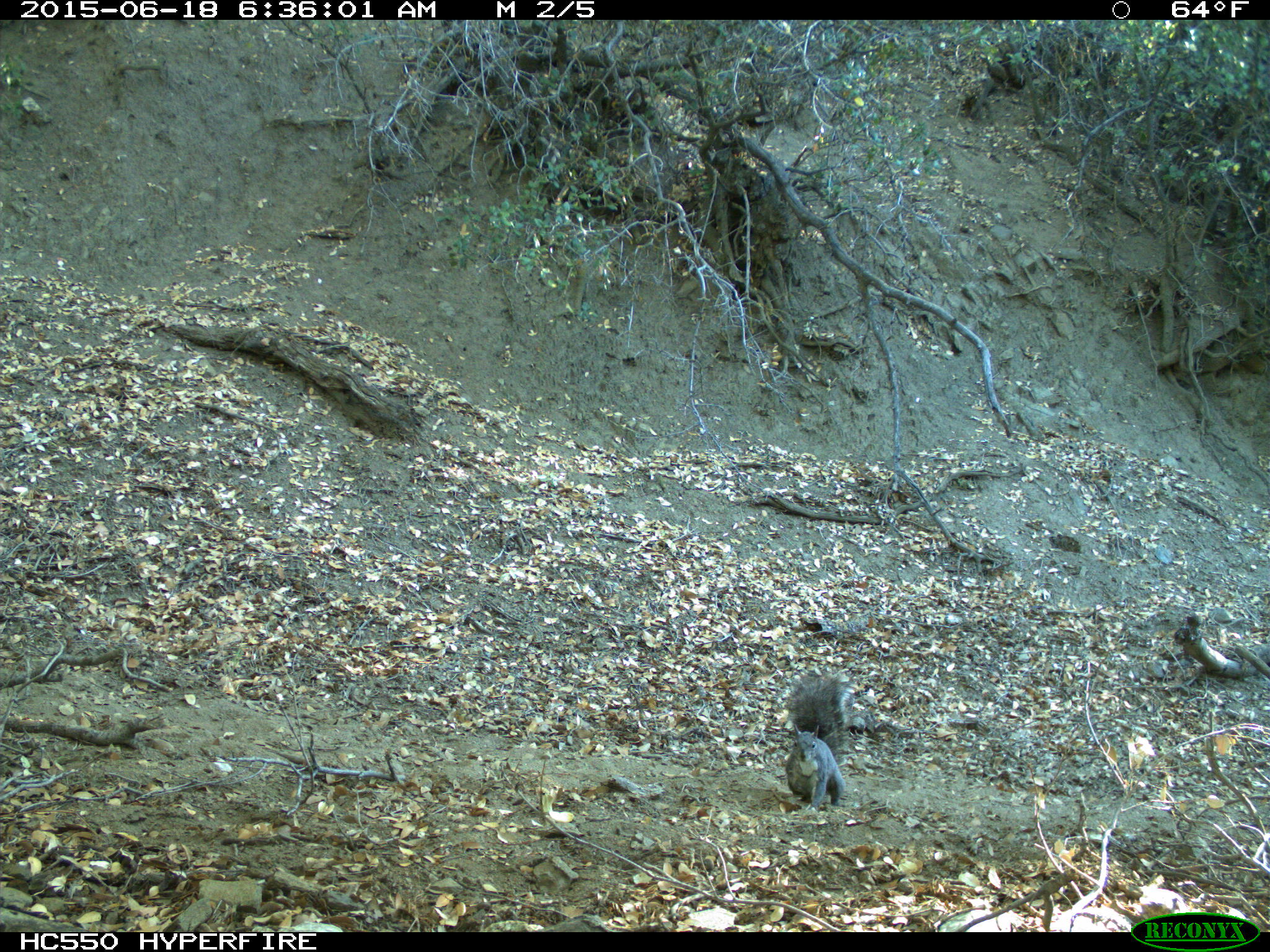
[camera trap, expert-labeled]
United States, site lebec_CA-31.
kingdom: Animalia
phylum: Chordata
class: Mammalia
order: Rodentia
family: Sciuridae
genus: Sciurus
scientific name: Sciurus carolinensis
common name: eastern gray squirrel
Sciurus carolinensis (eastern gray squirrel).